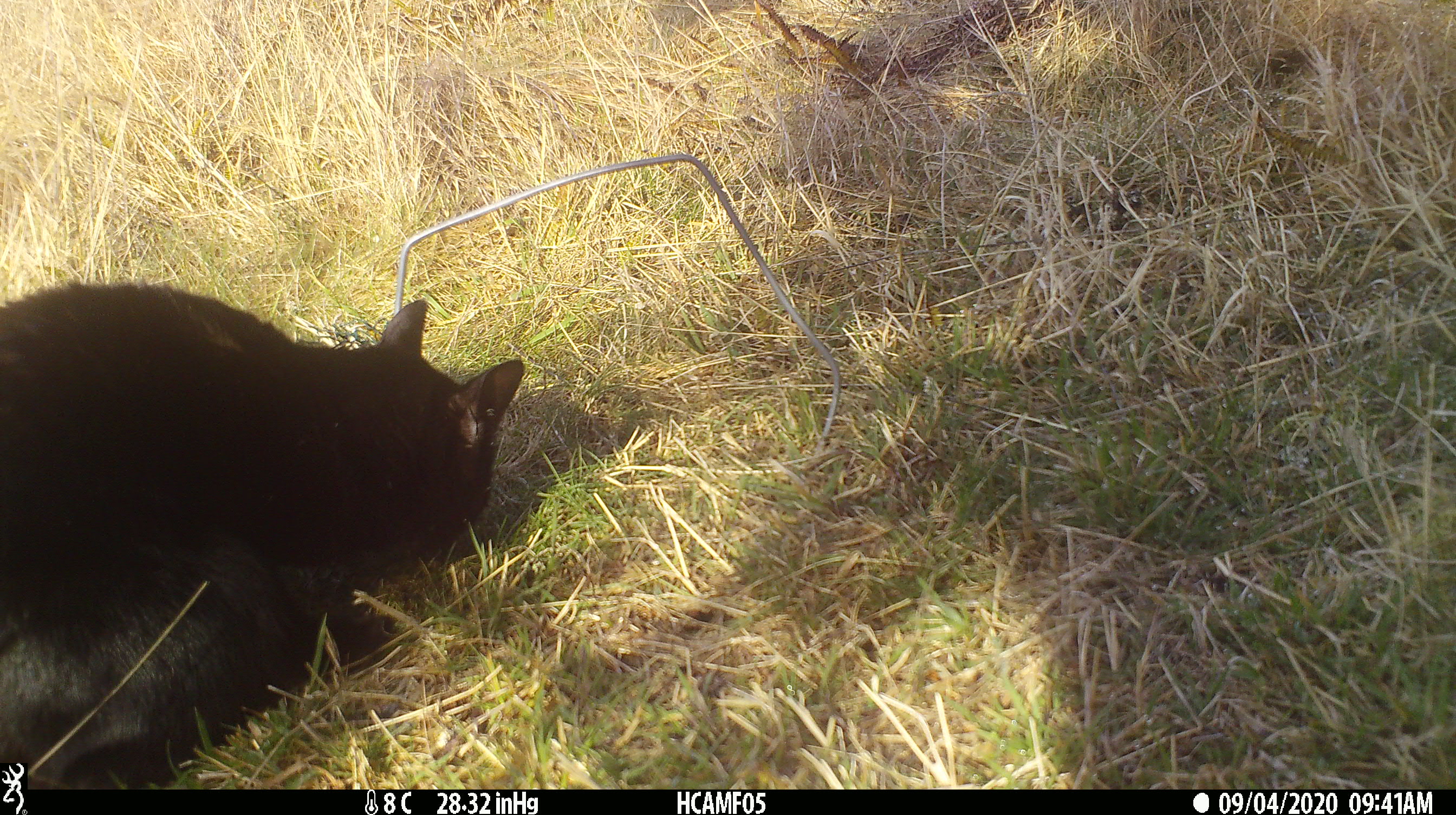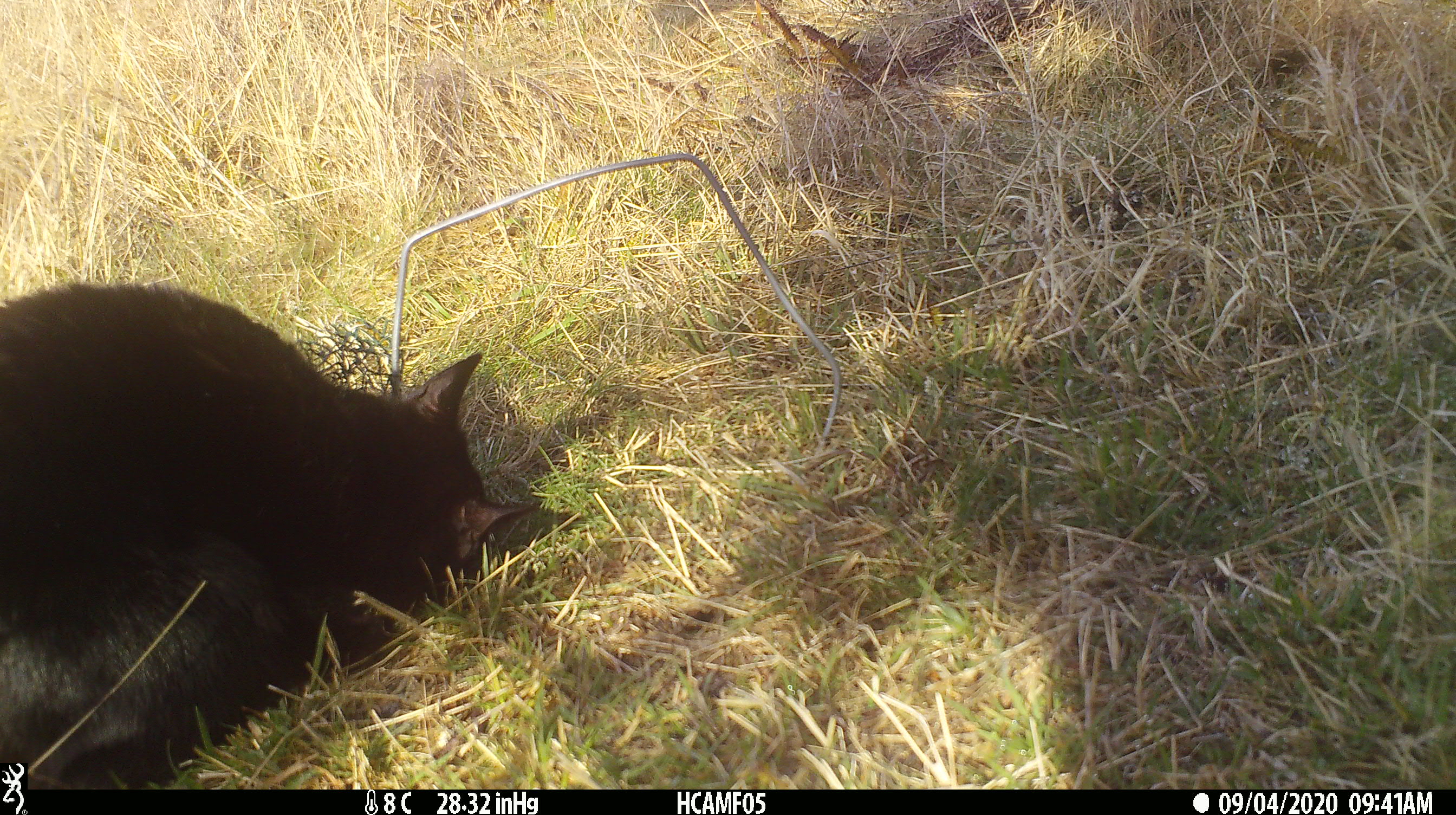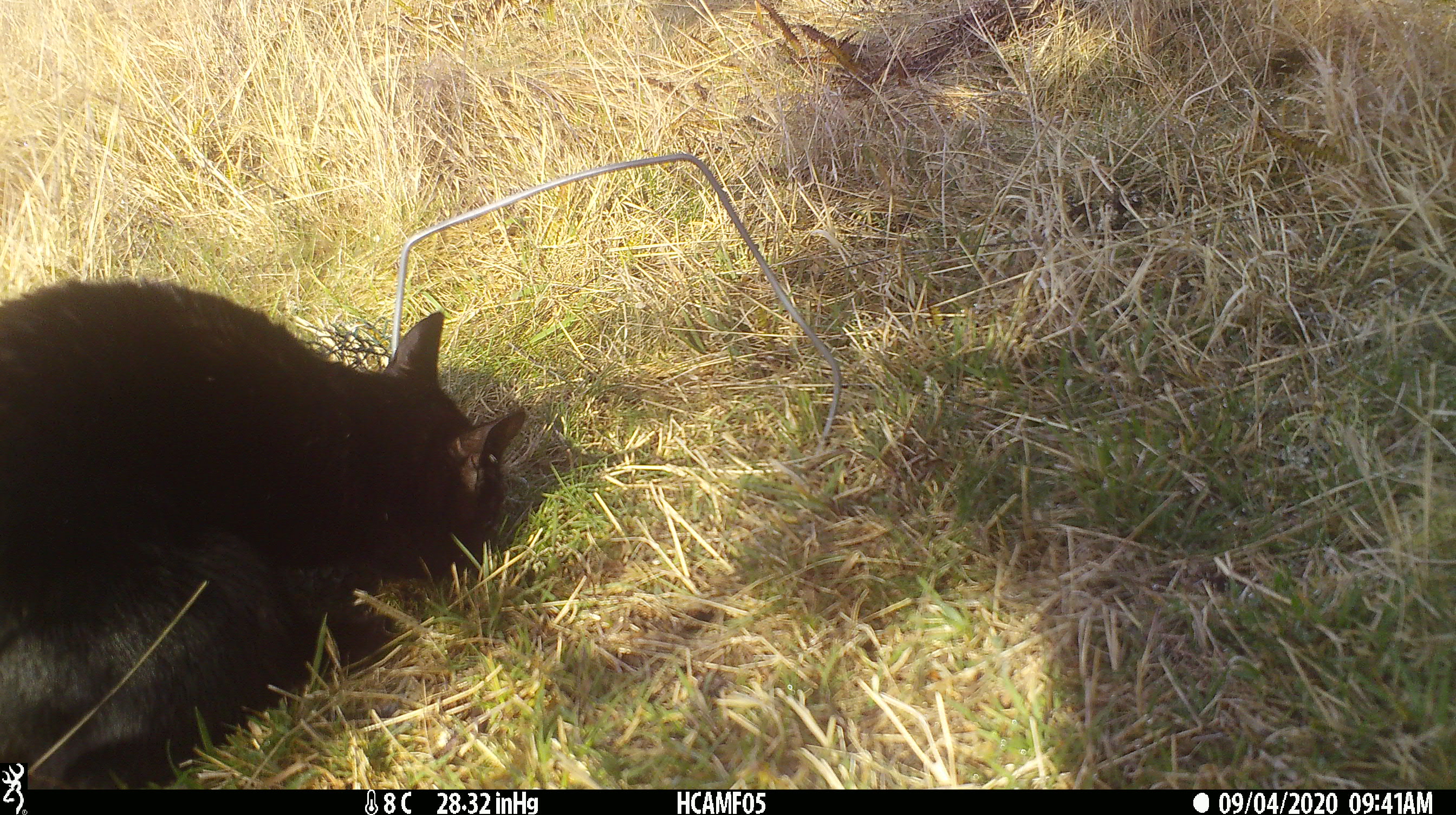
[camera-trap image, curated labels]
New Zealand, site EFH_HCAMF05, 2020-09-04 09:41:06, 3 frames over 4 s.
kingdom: Animalia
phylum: Chordata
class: Mammalia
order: Carnivora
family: Felidae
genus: Felis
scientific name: Felis catus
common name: domestic cat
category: cat